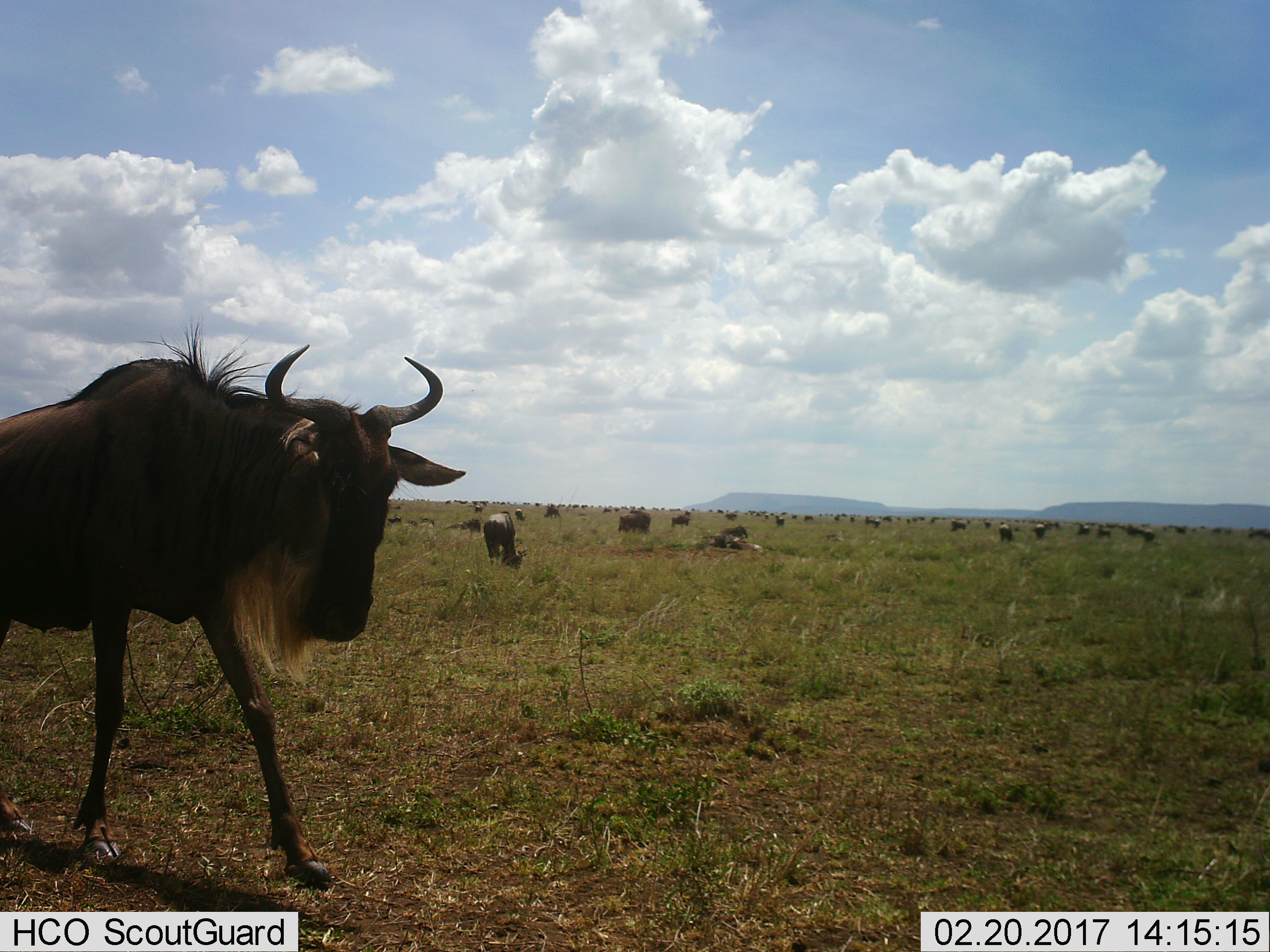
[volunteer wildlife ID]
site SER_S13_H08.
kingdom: Animalia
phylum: Chordata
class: Mammalia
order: Artiodactyla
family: Bovidae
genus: Connochaetes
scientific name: Connochaetes taurinus taurinus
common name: blue wildebeest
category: wildebeestblue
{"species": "wildebeestblue (blue wildebeest) (Connochaetes taurinus taurinus)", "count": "51+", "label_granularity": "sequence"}